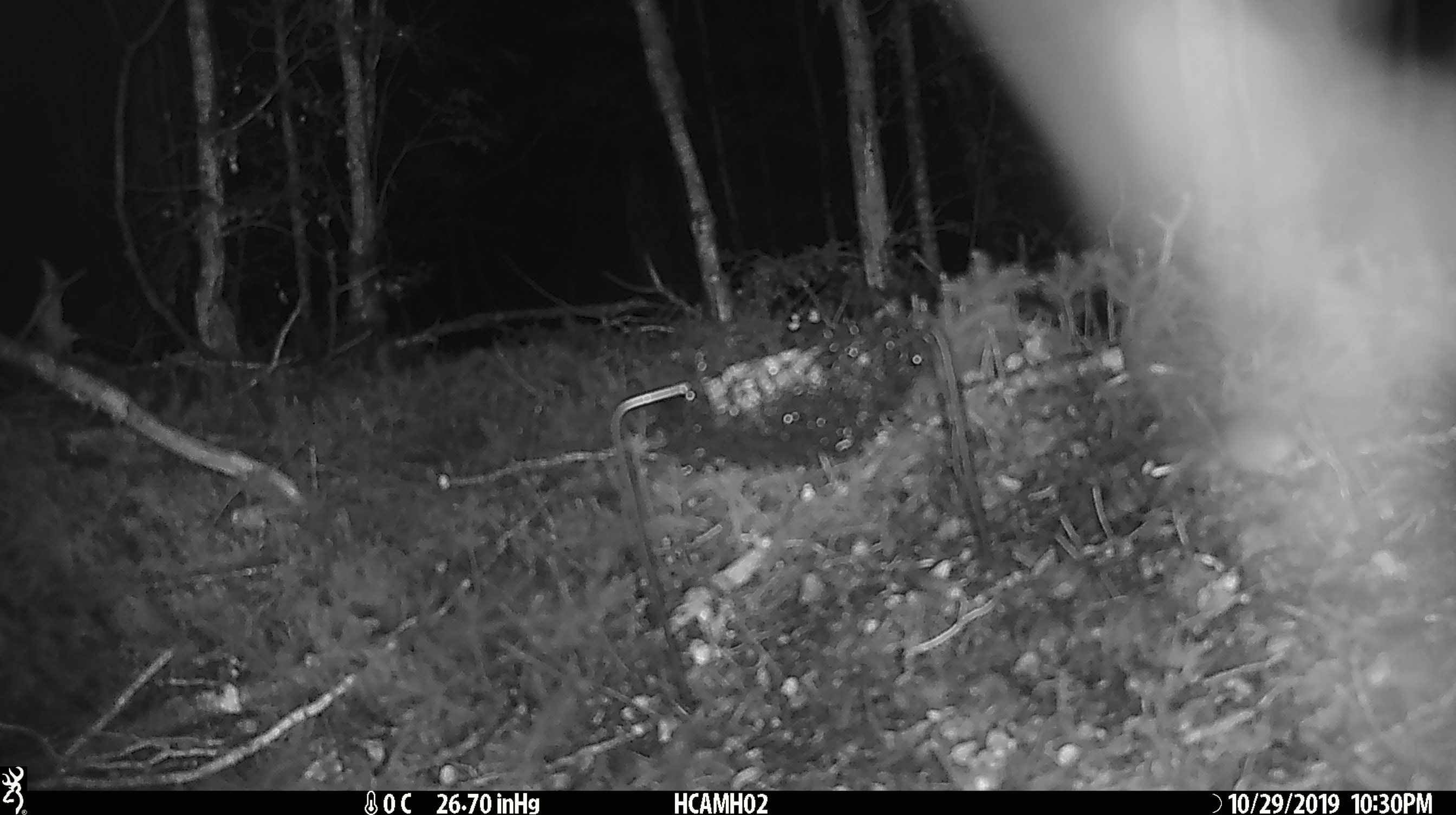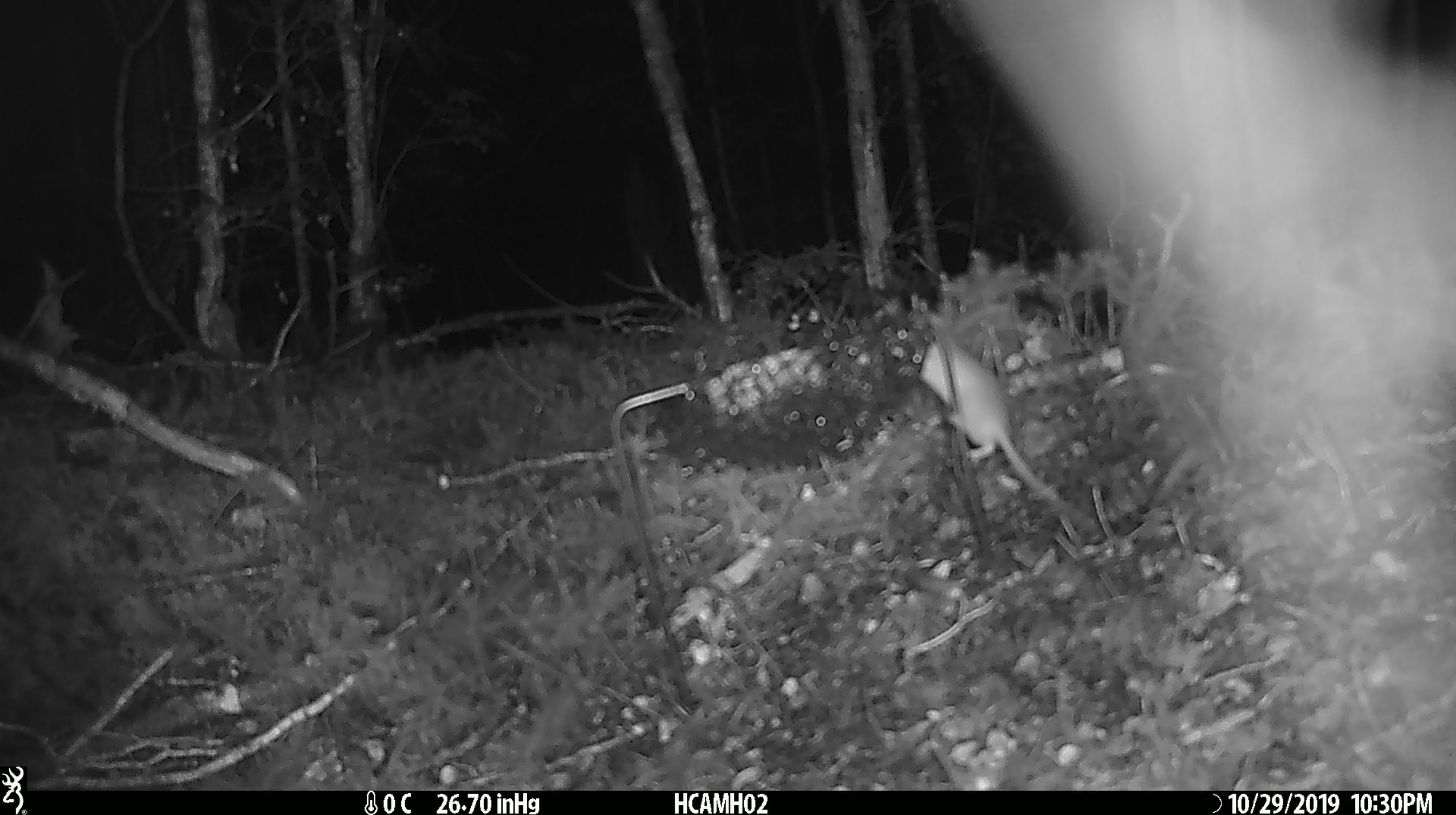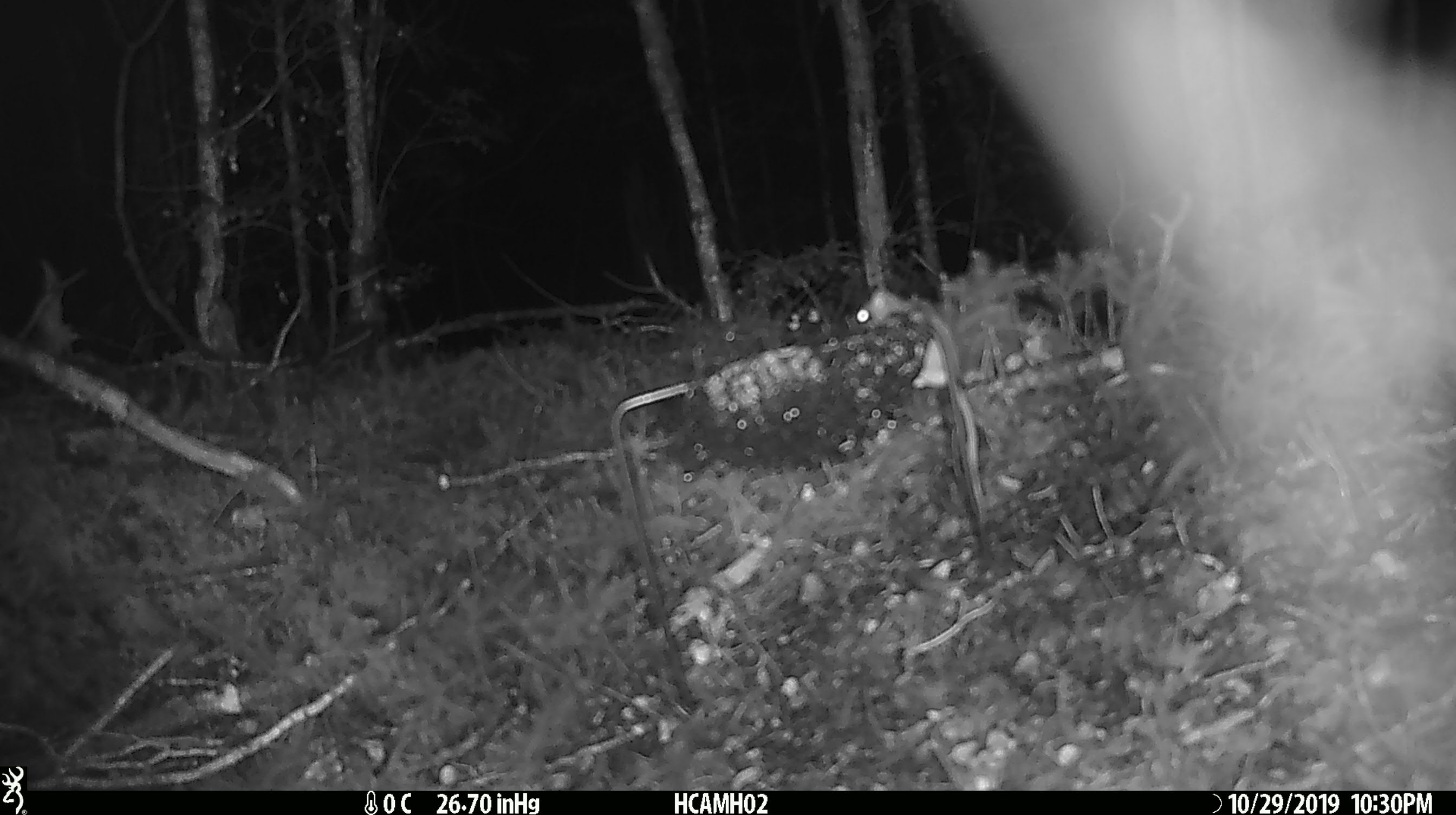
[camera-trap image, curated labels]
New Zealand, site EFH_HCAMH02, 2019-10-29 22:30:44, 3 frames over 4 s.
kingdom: Animalia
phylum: Chordata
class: Mammalia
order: Rodentia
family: Muridae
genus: Mus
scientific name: Mus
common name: mouse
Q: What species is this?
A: Mouse (Mus).